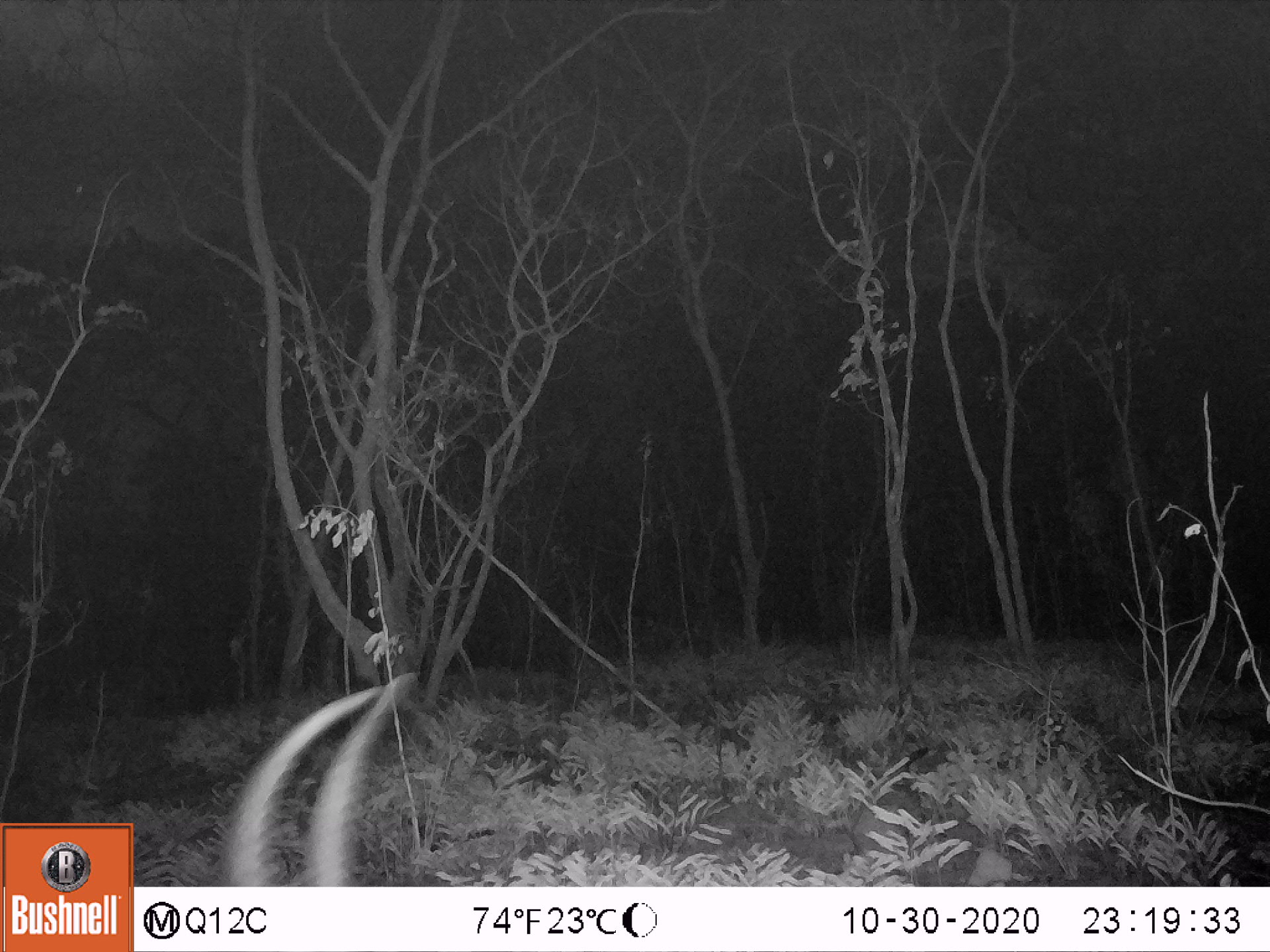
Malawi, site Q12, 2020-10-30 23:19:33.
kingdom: Animalia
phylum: Chordata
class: Mammalia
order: Artiodactyla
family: Bovidae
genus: Kobus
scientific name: Kobus ellipsiprymnus ellipsiprymnus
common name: common waterbuck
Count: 1.